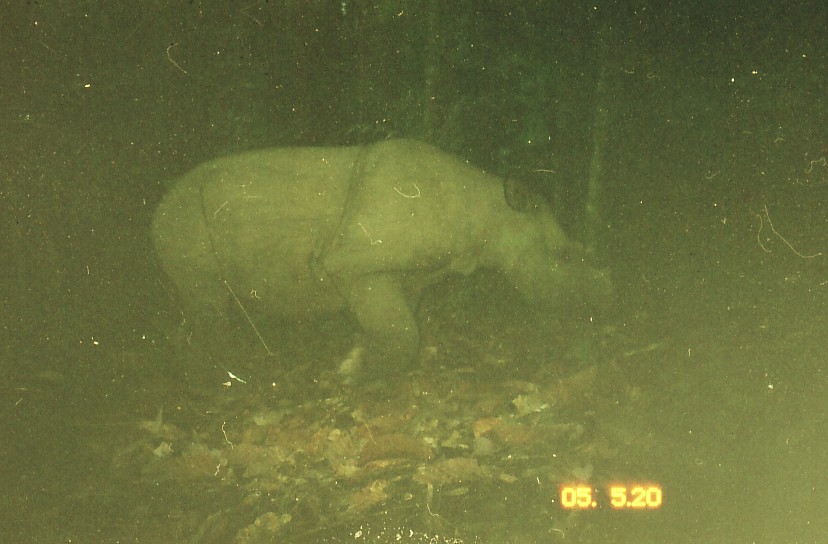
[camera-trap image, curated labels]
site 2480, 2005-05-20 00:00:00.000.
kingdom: Animalia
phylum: Chordata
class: Mammalia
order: Perissodactyla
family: Rhinocerotidae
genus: Dicerorhinus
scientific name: Dicerorhinus sumatrensis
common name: sumatran rhinoceros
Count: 1.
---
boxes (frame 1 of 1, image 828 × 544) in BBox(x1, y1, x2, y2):
dicerorhinus sumatrensis: BBox(148, 136, 615, 390)